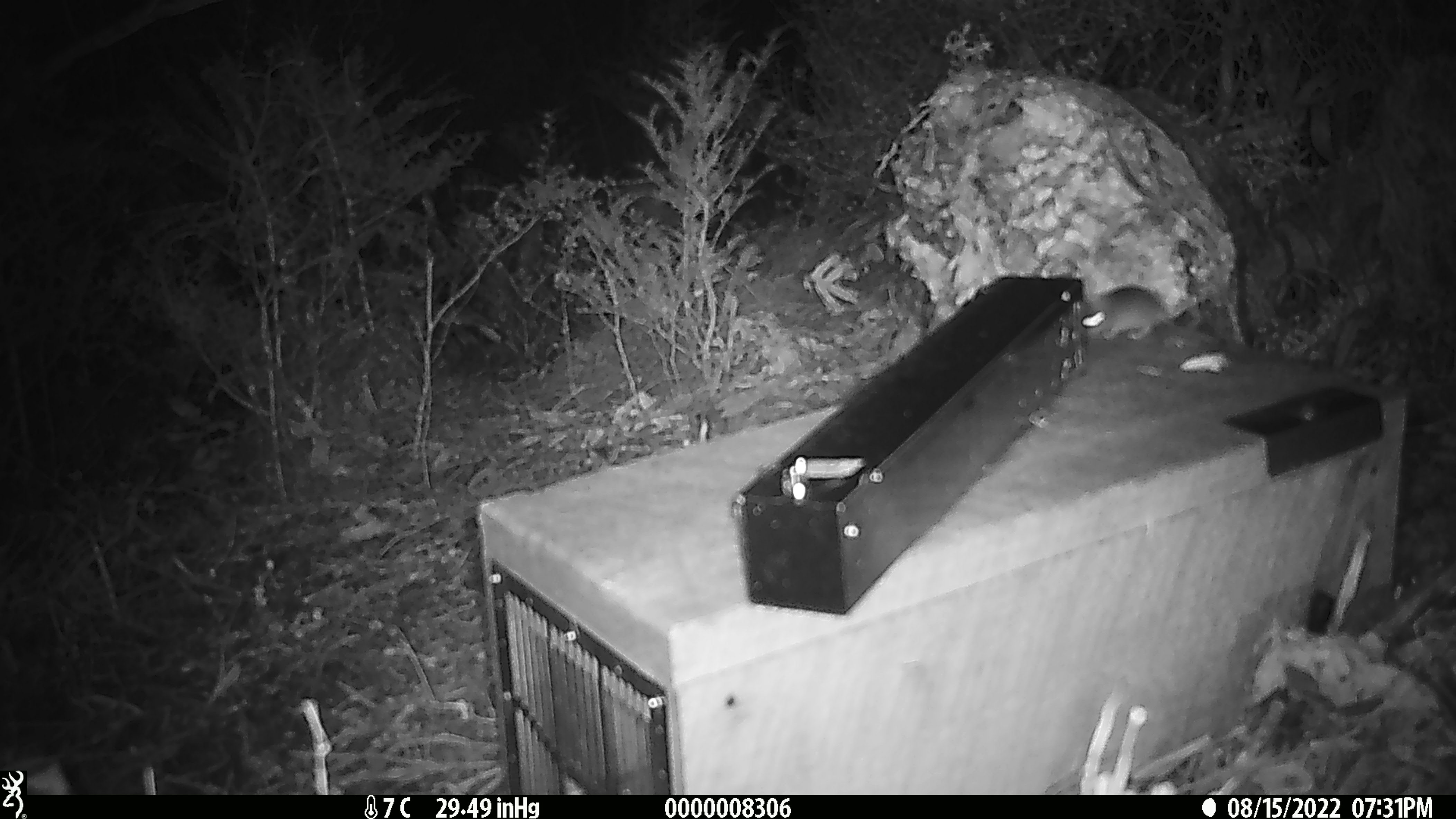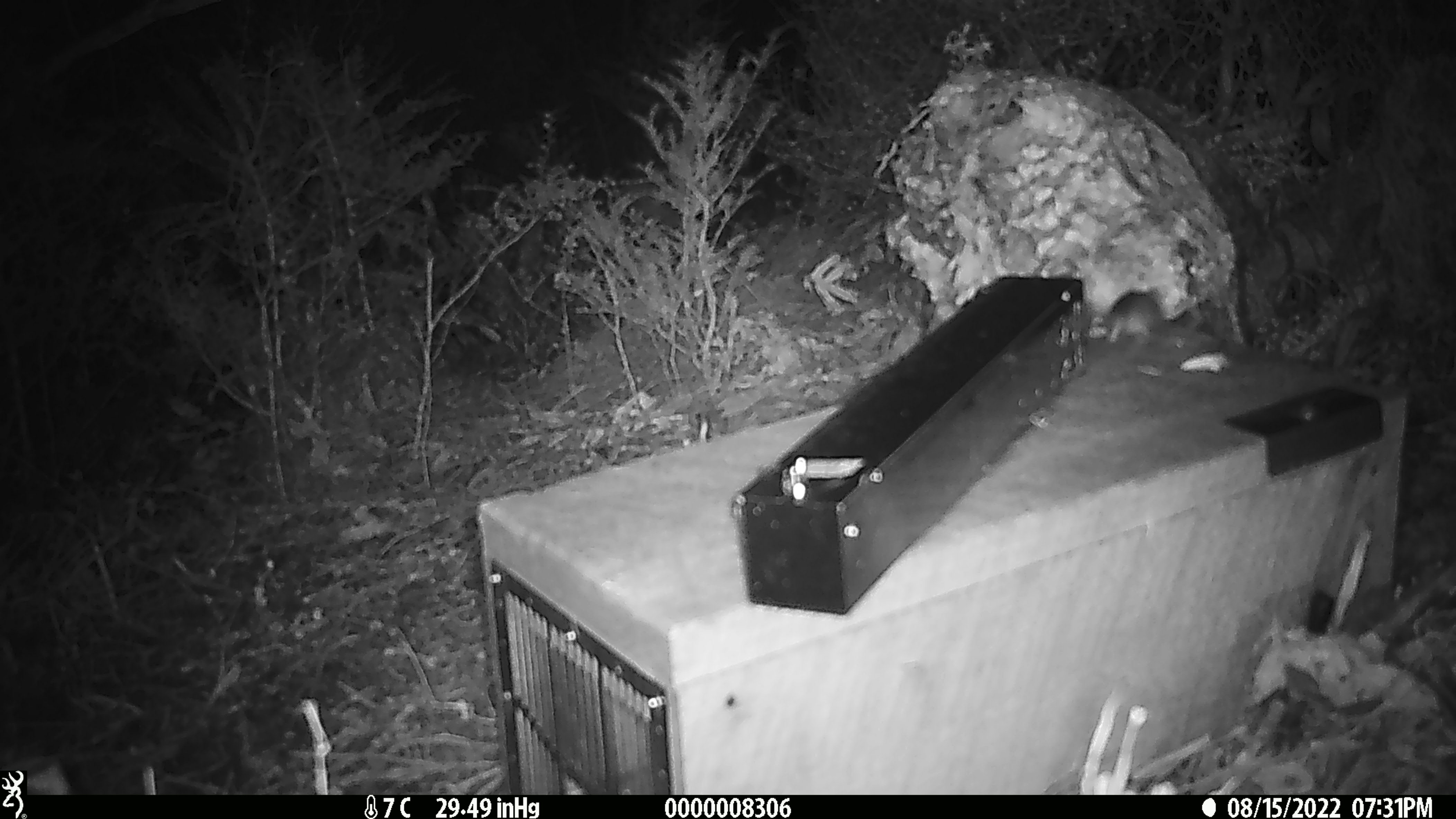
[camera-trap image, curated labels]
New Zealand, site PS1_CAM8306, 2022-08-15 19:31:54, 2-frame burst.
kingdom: Animalia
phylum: Chordata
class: Mammalia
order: Rodentia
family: Muridae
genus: Mus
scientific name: Mus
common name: mouse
Mouse (Mus).